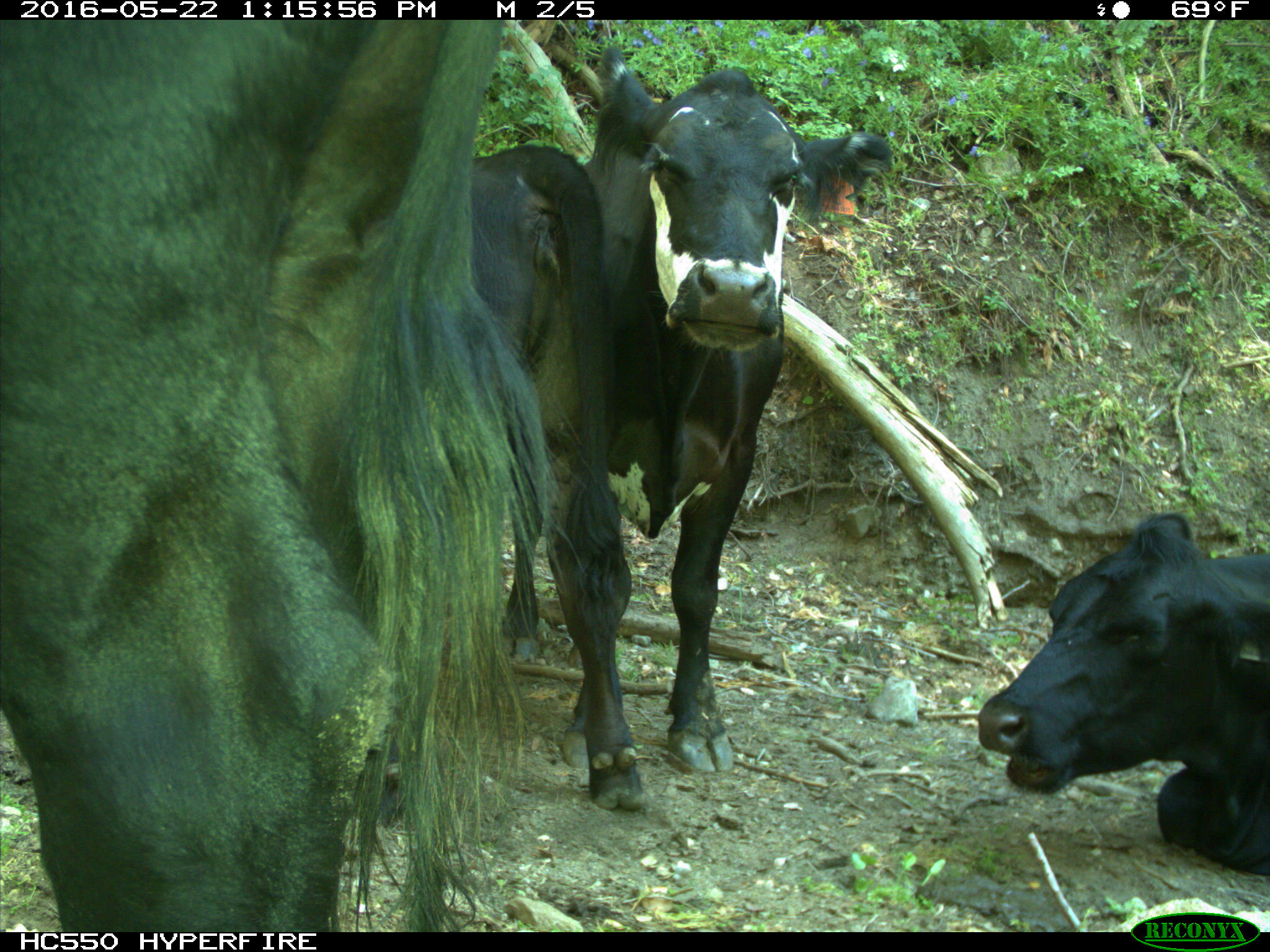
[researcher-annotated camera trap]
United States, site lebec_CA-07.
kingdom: Animalia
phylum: Chordata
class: Mammalia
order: Artiodactyla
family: Bovidae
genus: Bos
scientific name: Bos taurus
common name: domestic cow